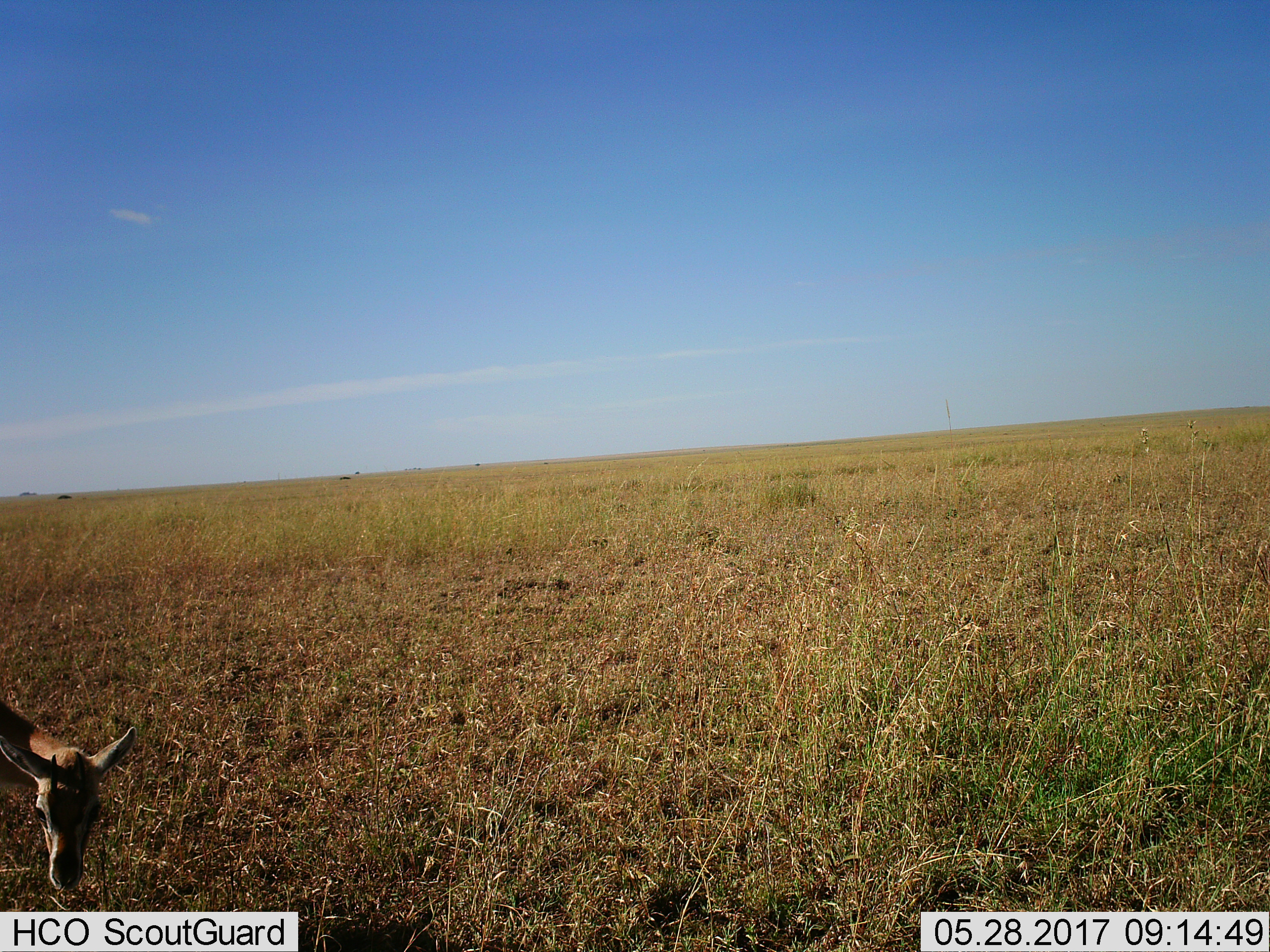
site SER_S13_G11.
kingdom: Animalia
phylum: Chordata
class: Mammalia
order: Artiodactyla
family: Bovidae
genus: Eudorcas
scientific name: Eudorcas thomsonii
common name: thomson's gazelle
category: gazellethomsons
Gazellethomsons (thomson's gazelle) (Eudorcas thomsonii), count 1. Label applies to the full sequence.